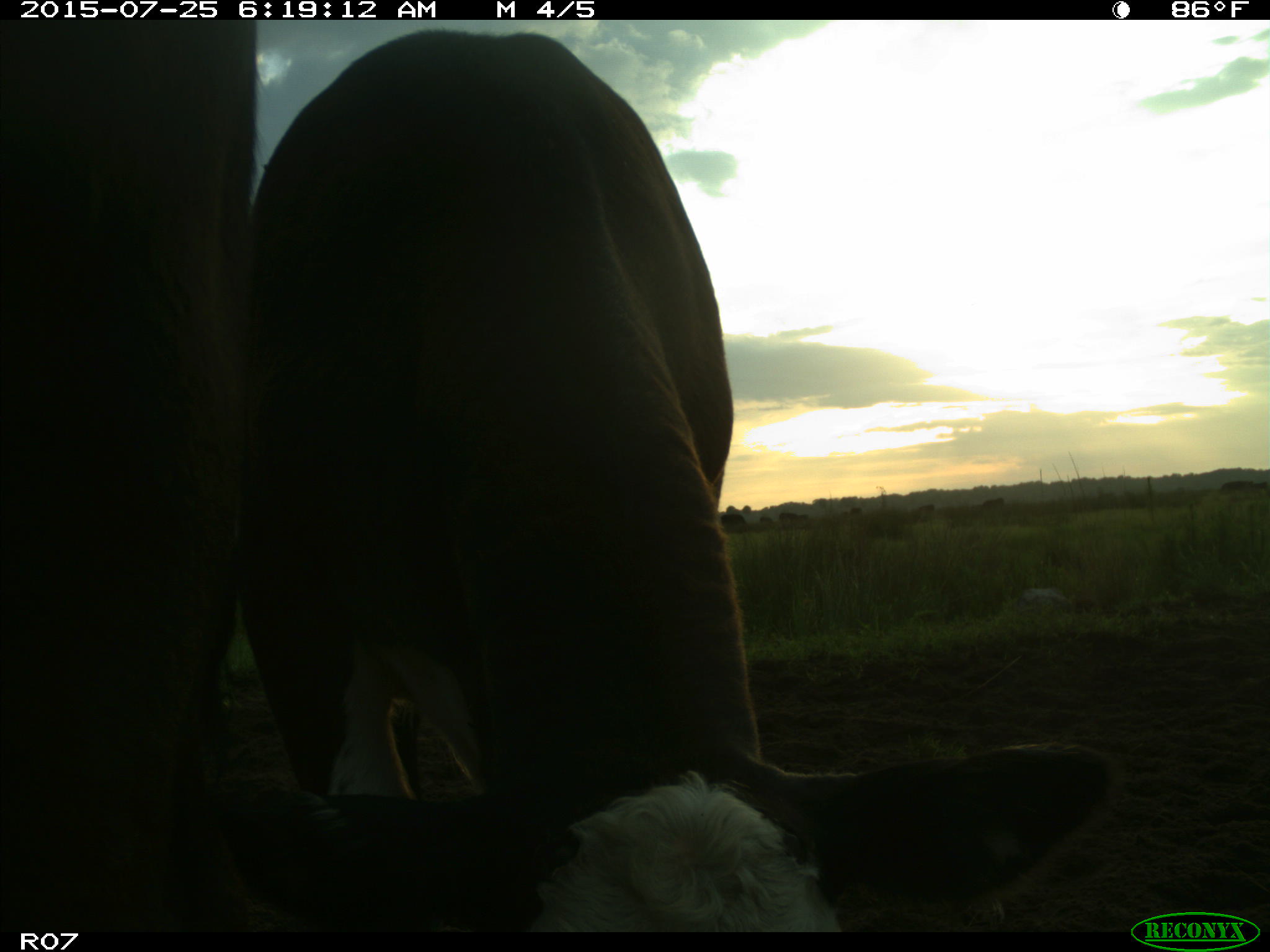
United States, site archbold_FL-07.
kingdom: Animalia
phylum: Chordata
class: Mammalia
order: Artiodactyla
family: Bovidae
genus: Bos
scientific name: Bos taurus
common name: domestic cow